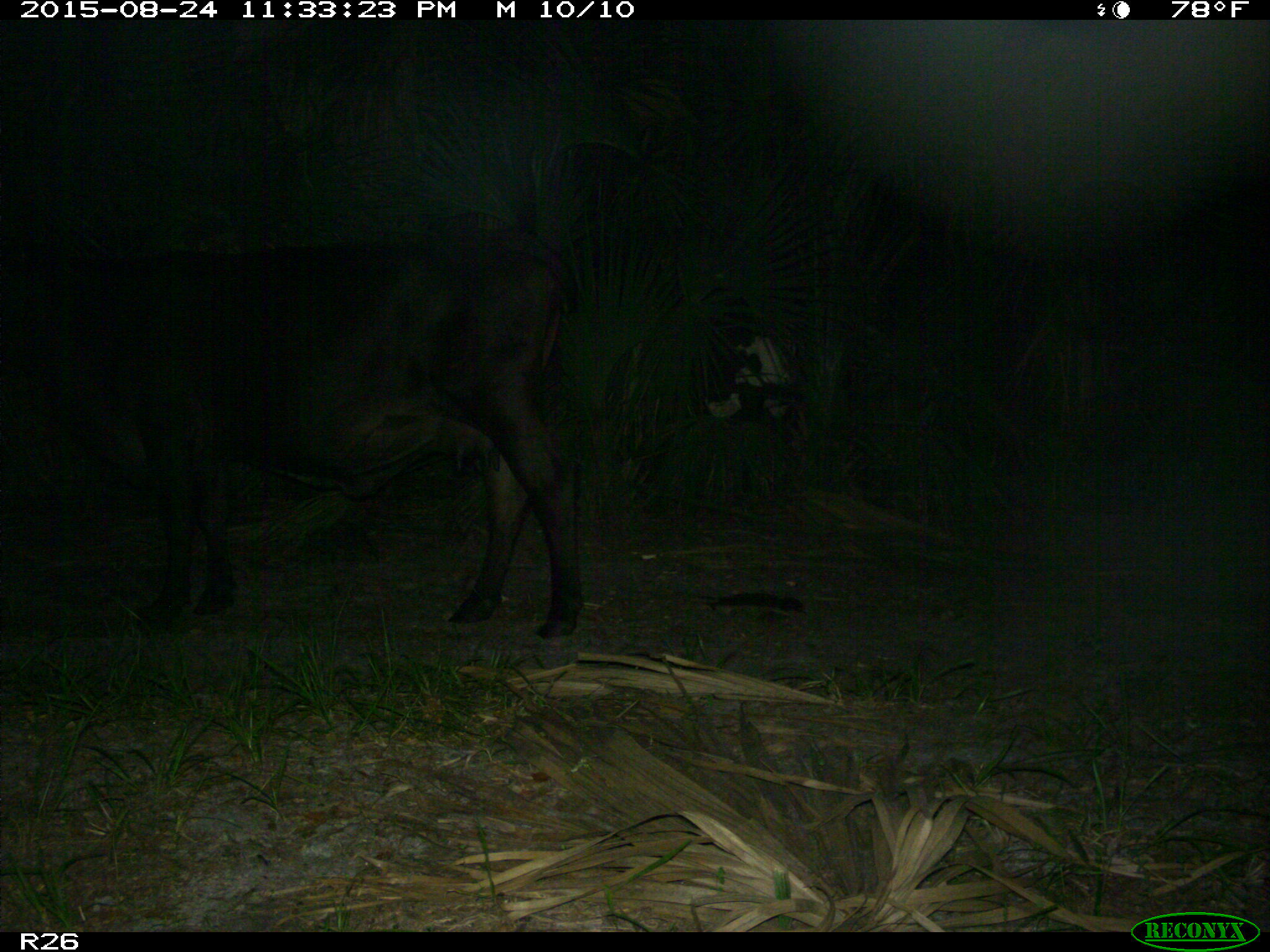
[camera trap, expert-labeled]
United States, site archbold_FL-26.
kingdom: Animalia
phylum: Chordata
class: Mammalia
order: Artiodactyla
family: Bovidae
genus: Bos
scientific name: Bos taurus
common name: domestic cow